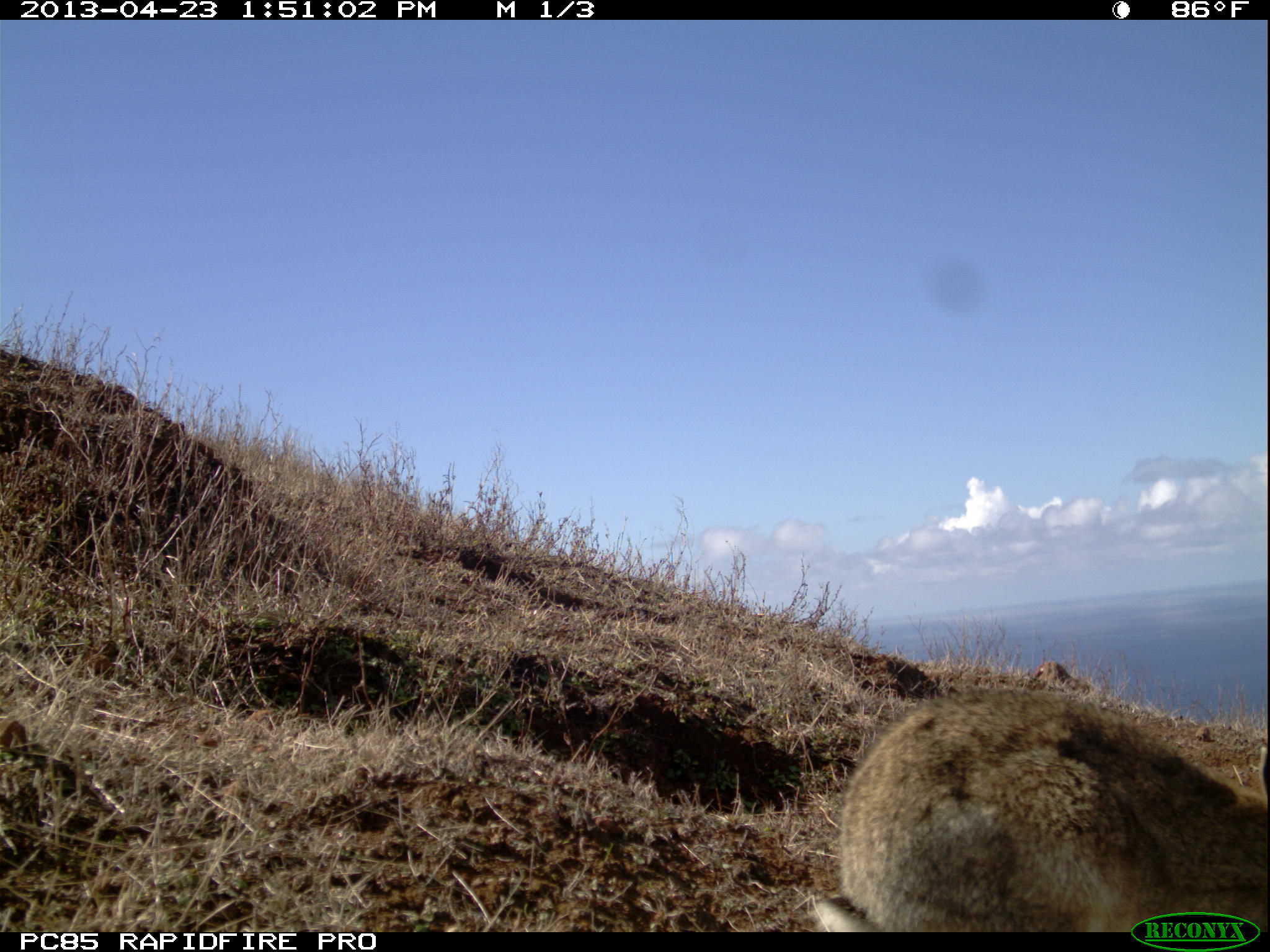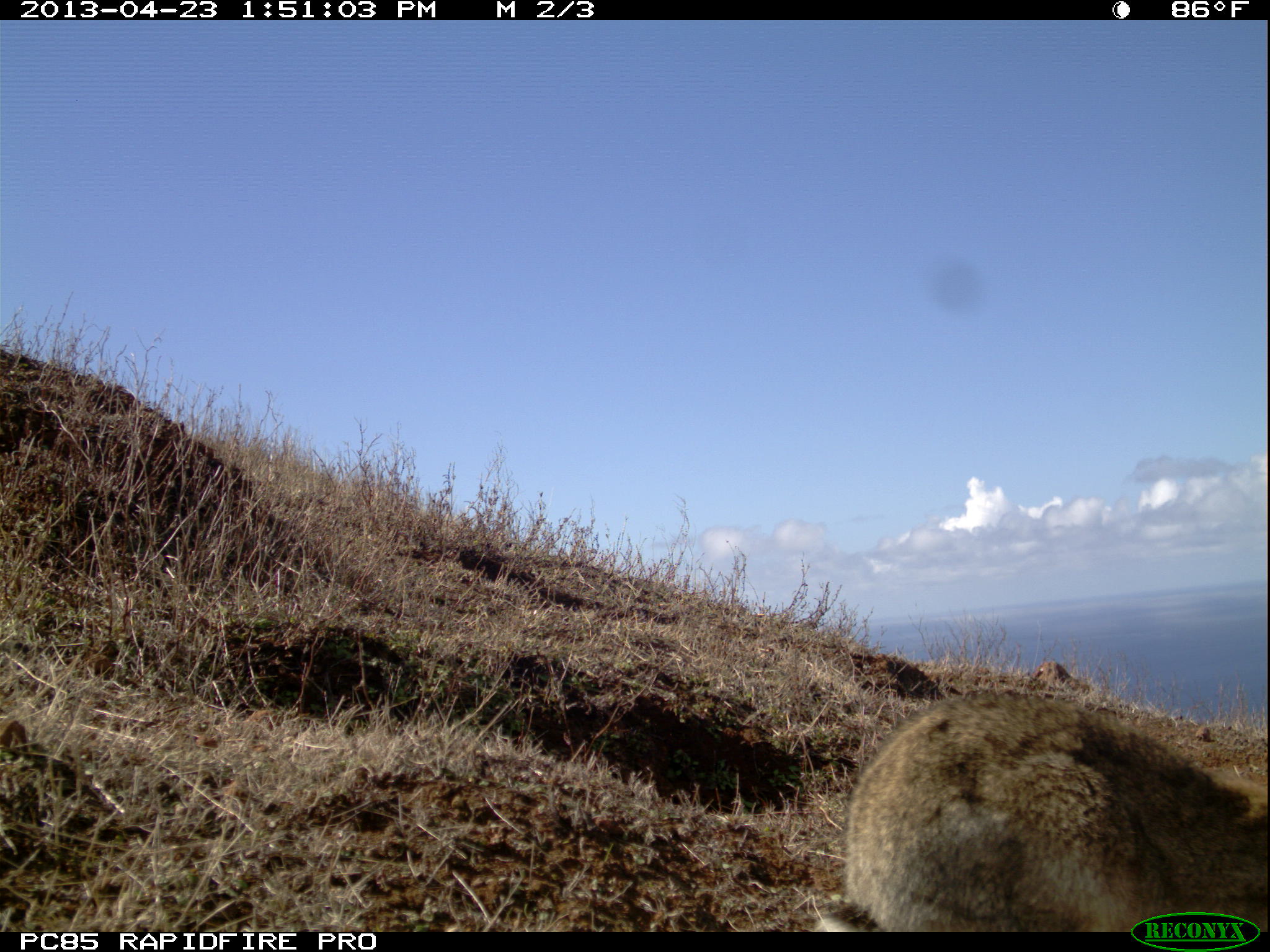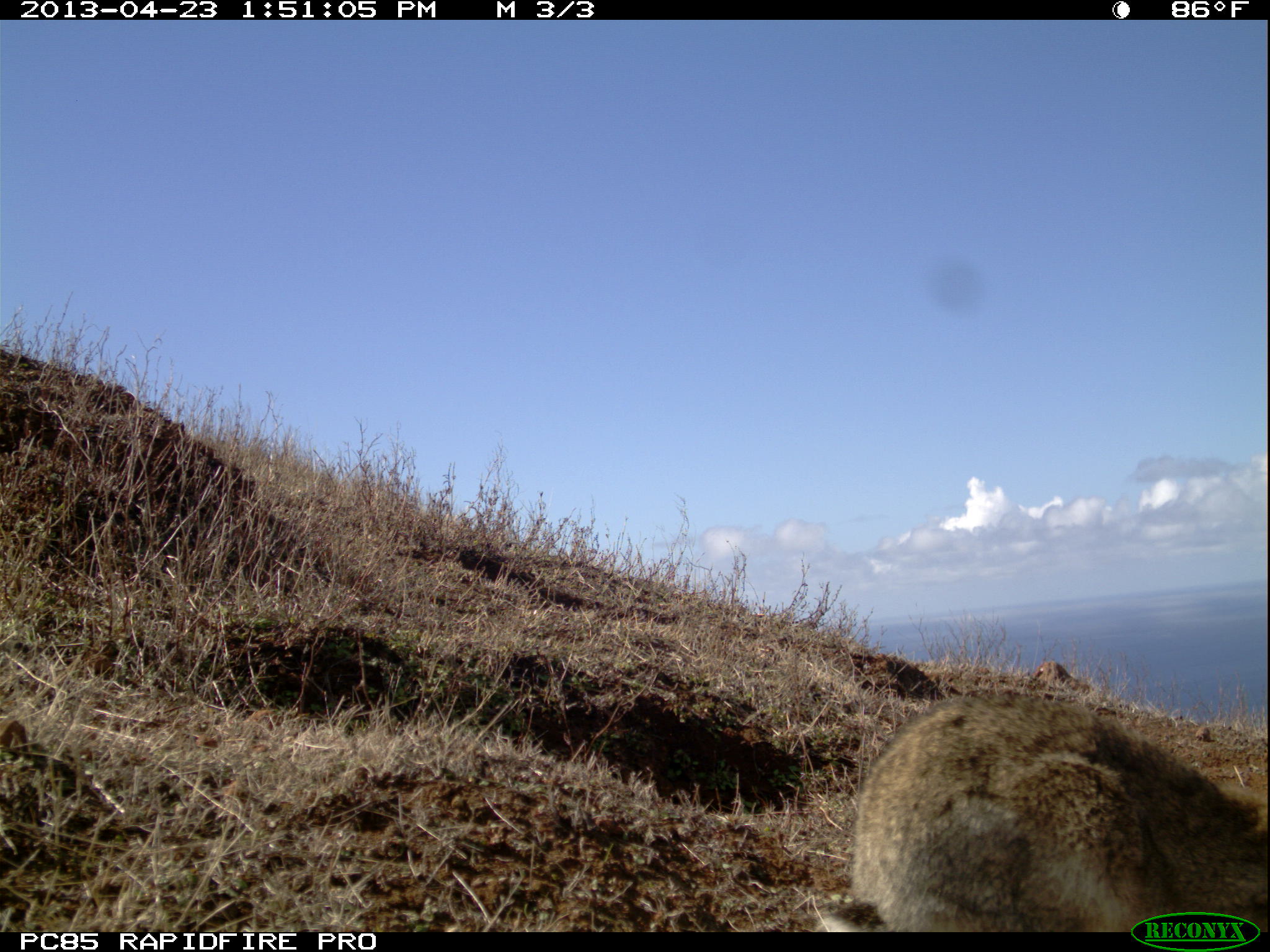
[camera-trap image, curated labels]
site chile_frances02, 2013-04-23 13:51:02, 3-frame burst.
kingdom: Animalia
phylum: Chordata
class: Mammalia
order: Lagomorpha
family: Leporidae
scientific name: Leporidae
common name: rabbits and hares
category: rabbit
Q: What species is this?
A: Rabbit (rabbits and hares) (Leporidae).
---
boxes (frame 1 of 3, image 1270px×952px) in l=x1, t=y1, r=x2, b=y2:
rabbit: l=803, t=680, r=1266, b=911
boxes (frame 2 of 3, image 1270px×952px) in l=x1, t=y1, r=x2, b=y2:
rabbit: l=812, t=683, r=1269, b=912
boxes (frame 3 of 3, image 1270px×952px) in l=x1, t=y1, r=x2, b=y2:
rabbit: l=801, t=686, r=1270, b=908